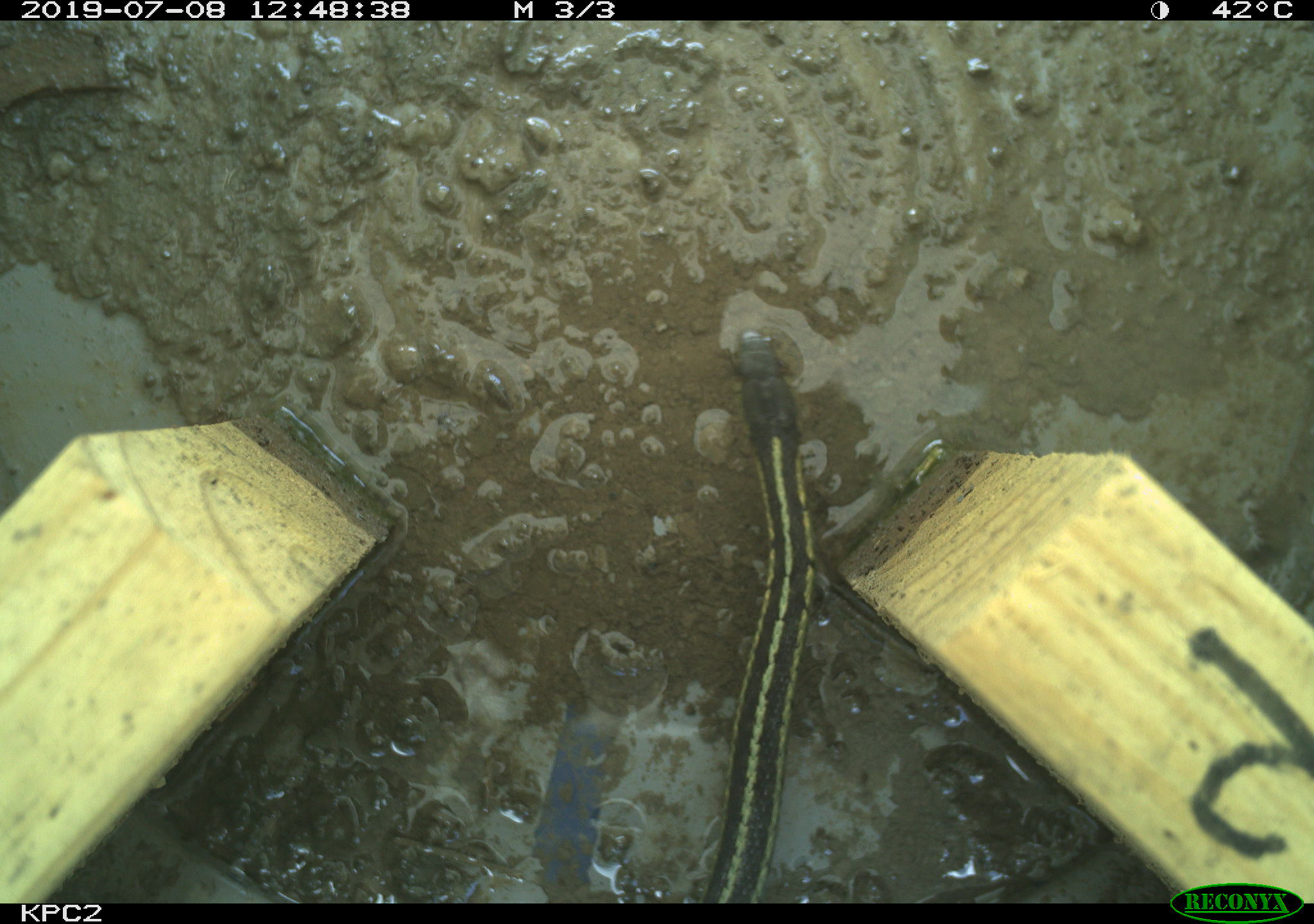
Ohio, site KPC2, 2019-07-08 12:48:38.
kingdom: Animalia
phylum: Chordata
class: Reptilia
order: Squamata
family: Colubridae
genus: Thamnophis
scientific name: Thamnophis sirtalis sirtalis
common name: eastern gartersnake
Eastern gartersnake (Thamnophis sirtalis sirtalis).